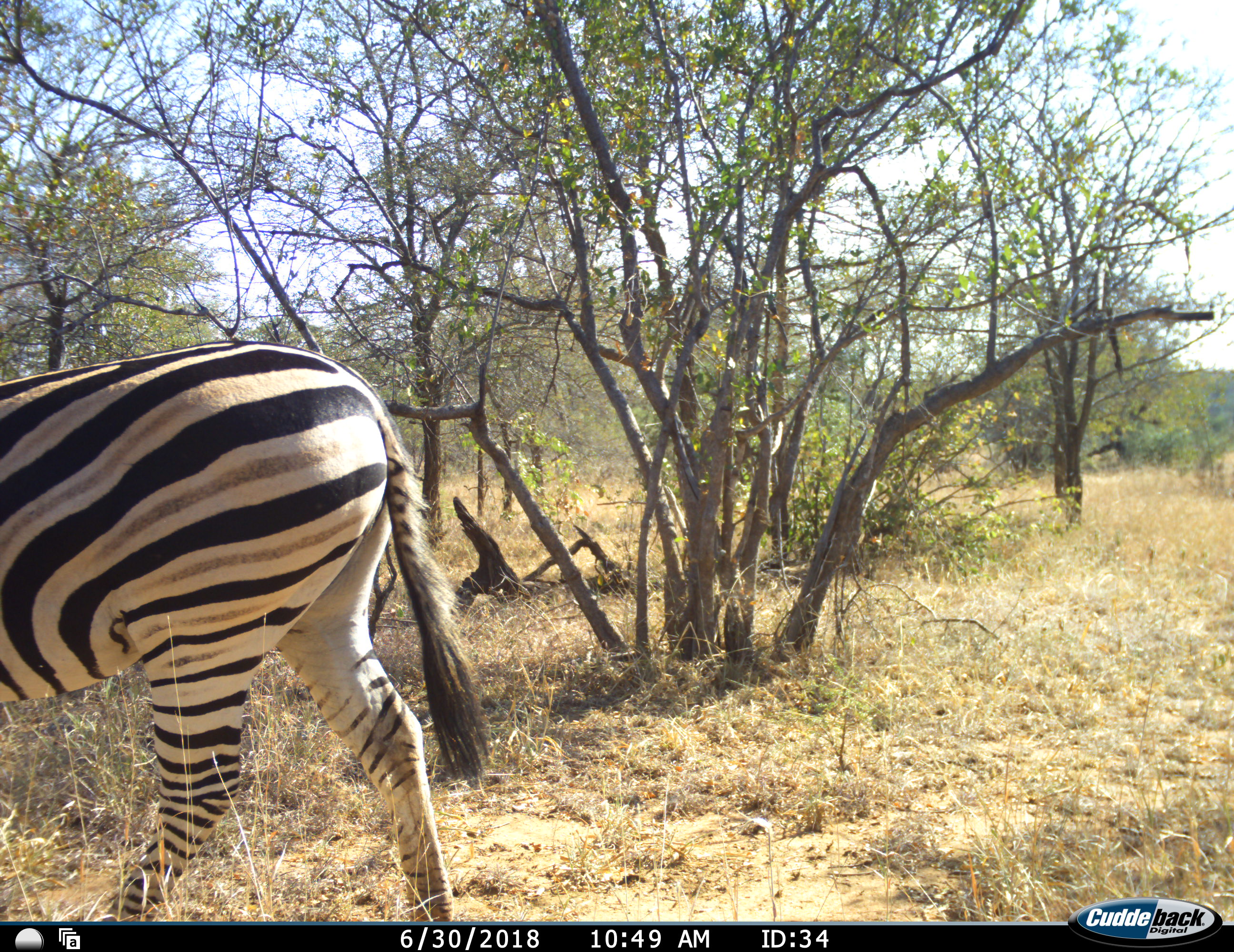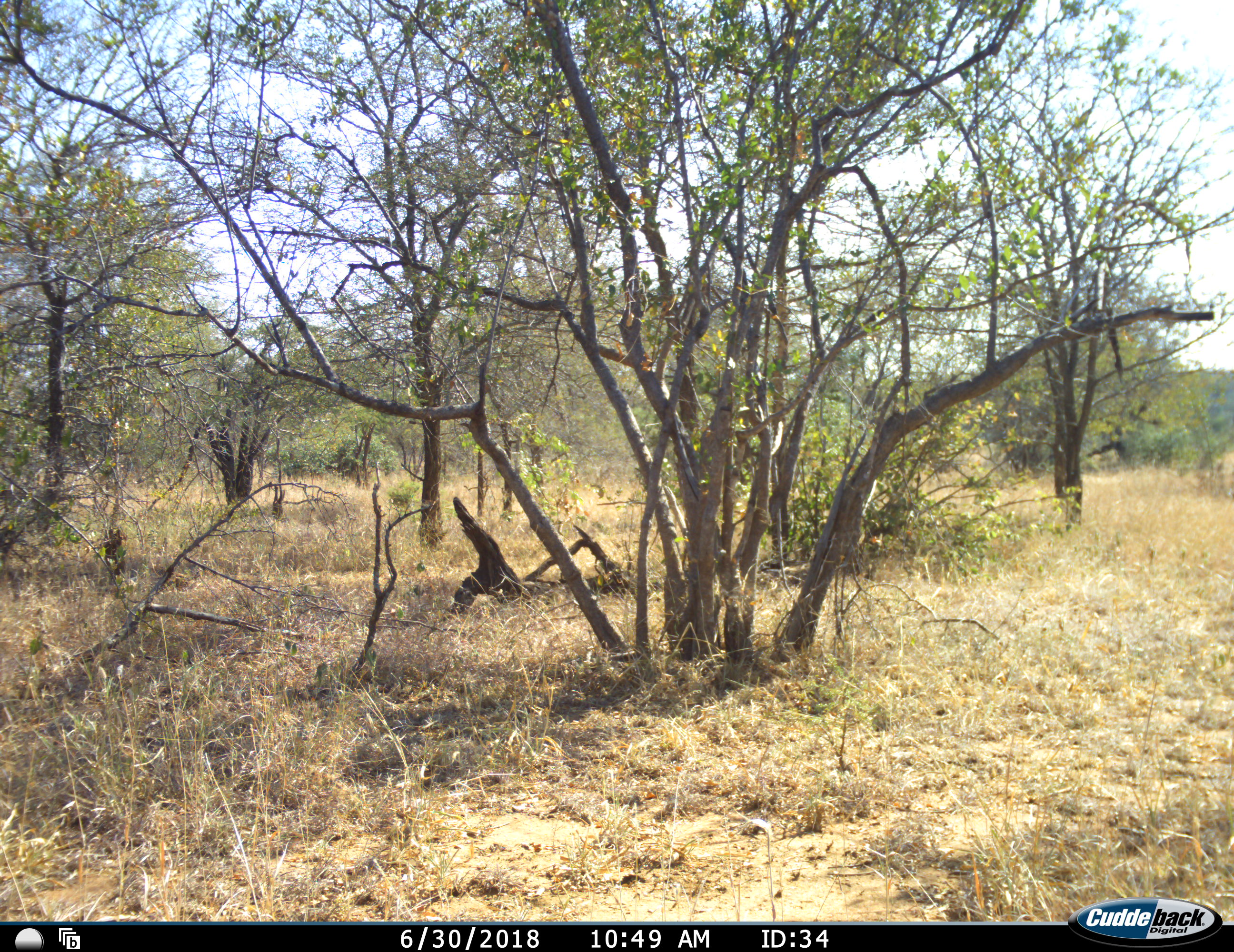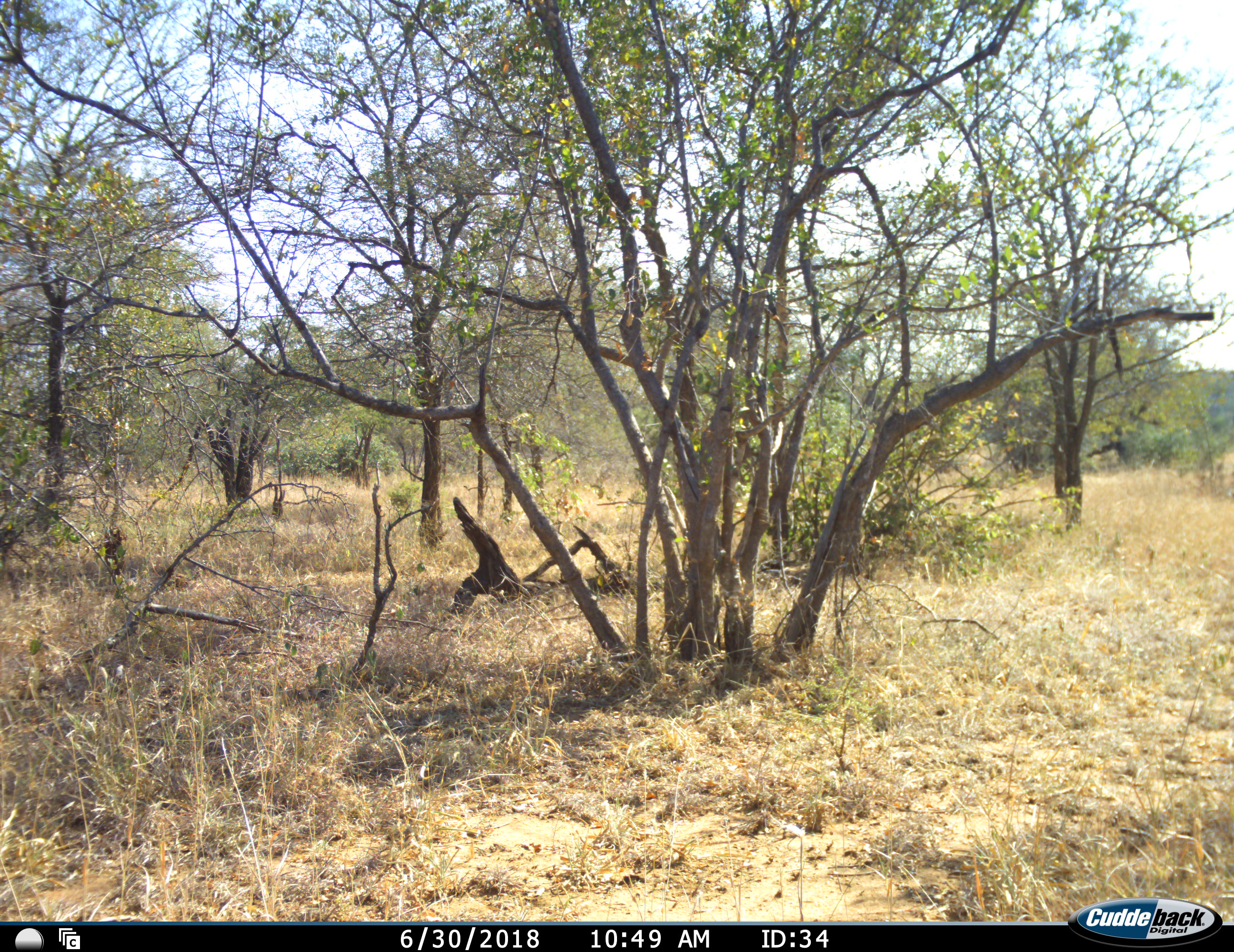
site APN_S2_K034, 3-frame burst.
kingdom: Animalia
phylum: Chordata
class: Mammalia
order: Perissodactyla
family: Equidae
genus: Equus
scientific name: Equus quagga burchellii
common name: burchell's zebra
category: zebraburchells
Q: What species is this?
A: Zebraburchells (burchell's zebra) (Equus quagga burchellii).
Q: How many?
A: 1.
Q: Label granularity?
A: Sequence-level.